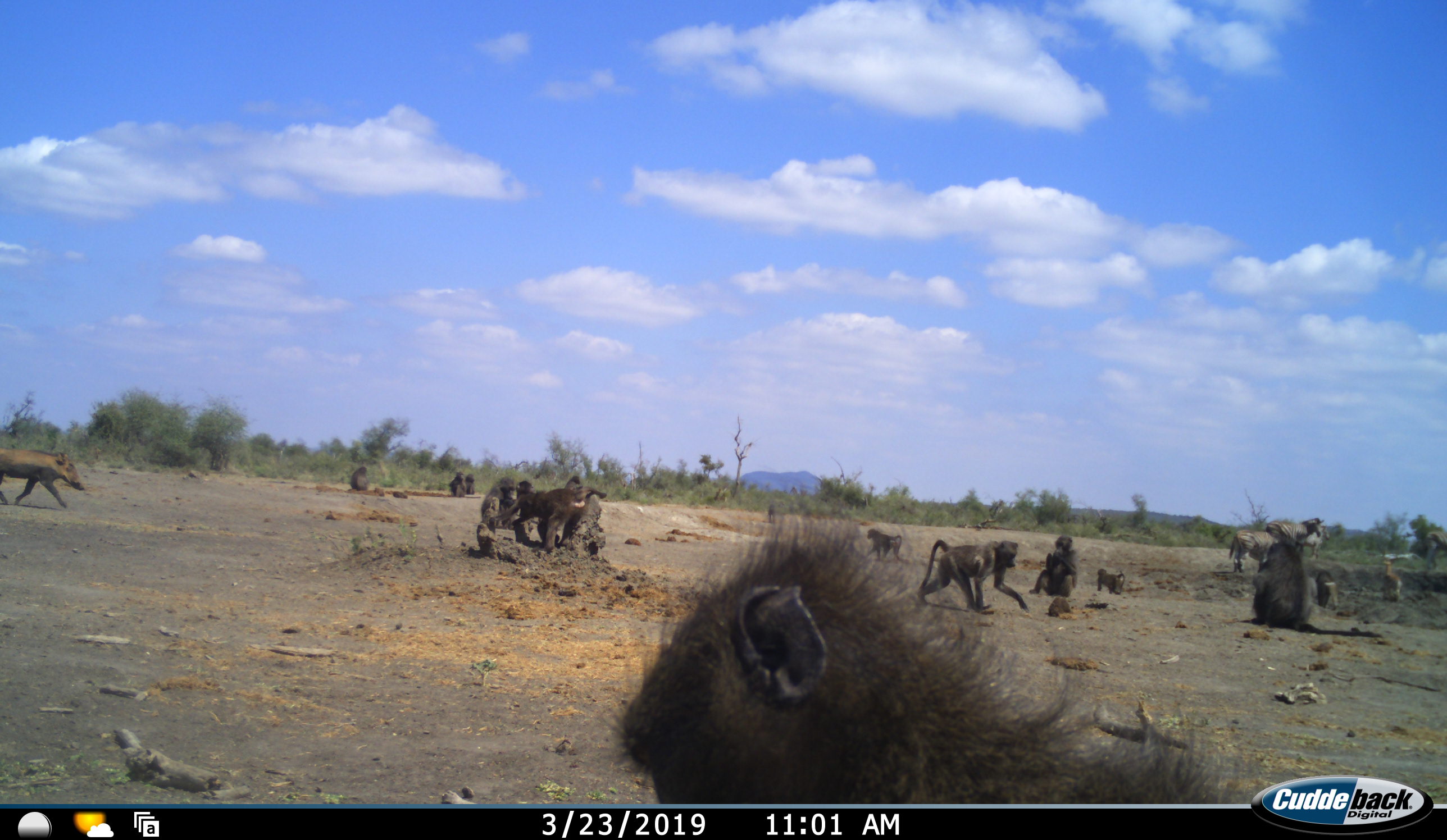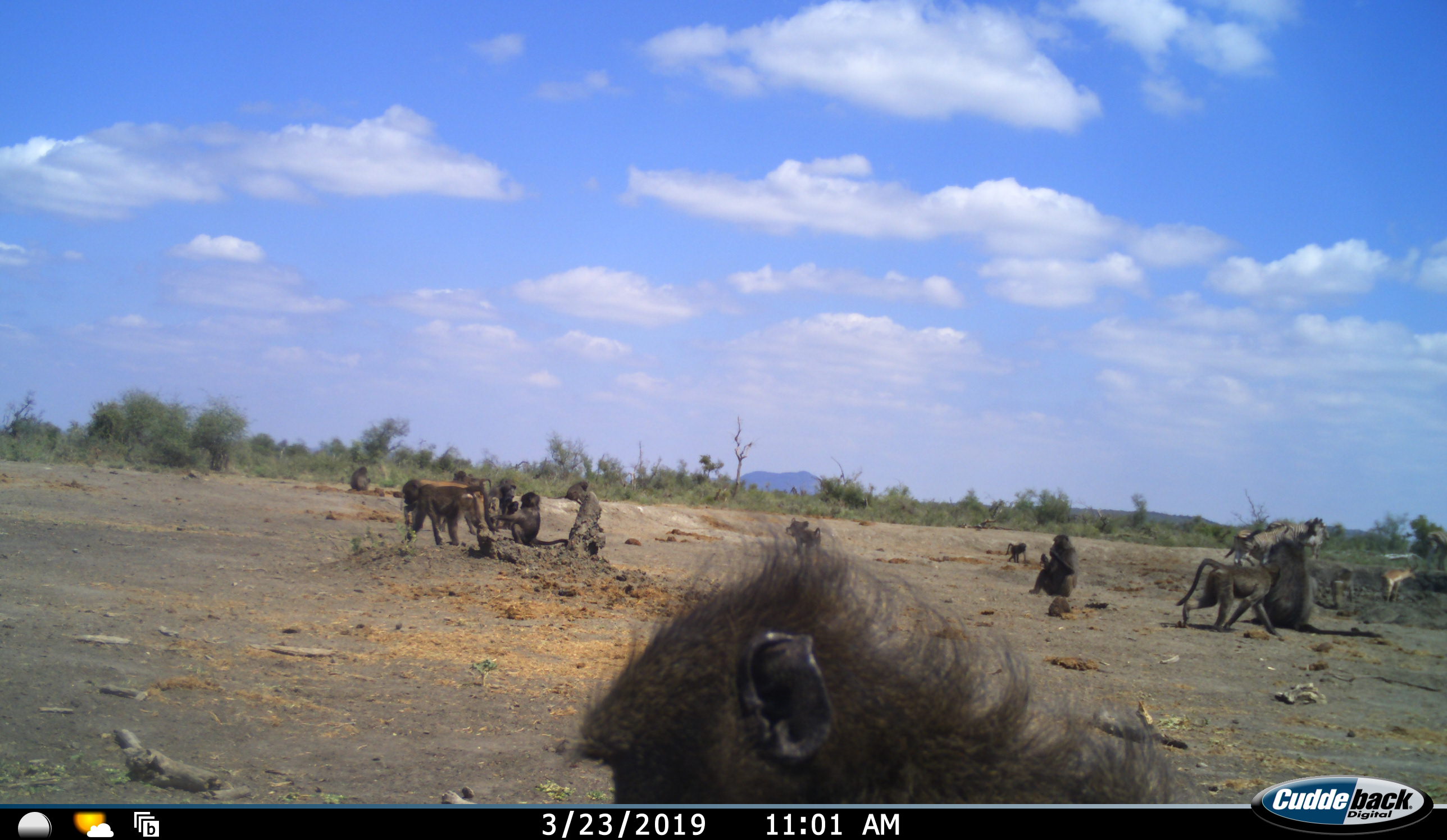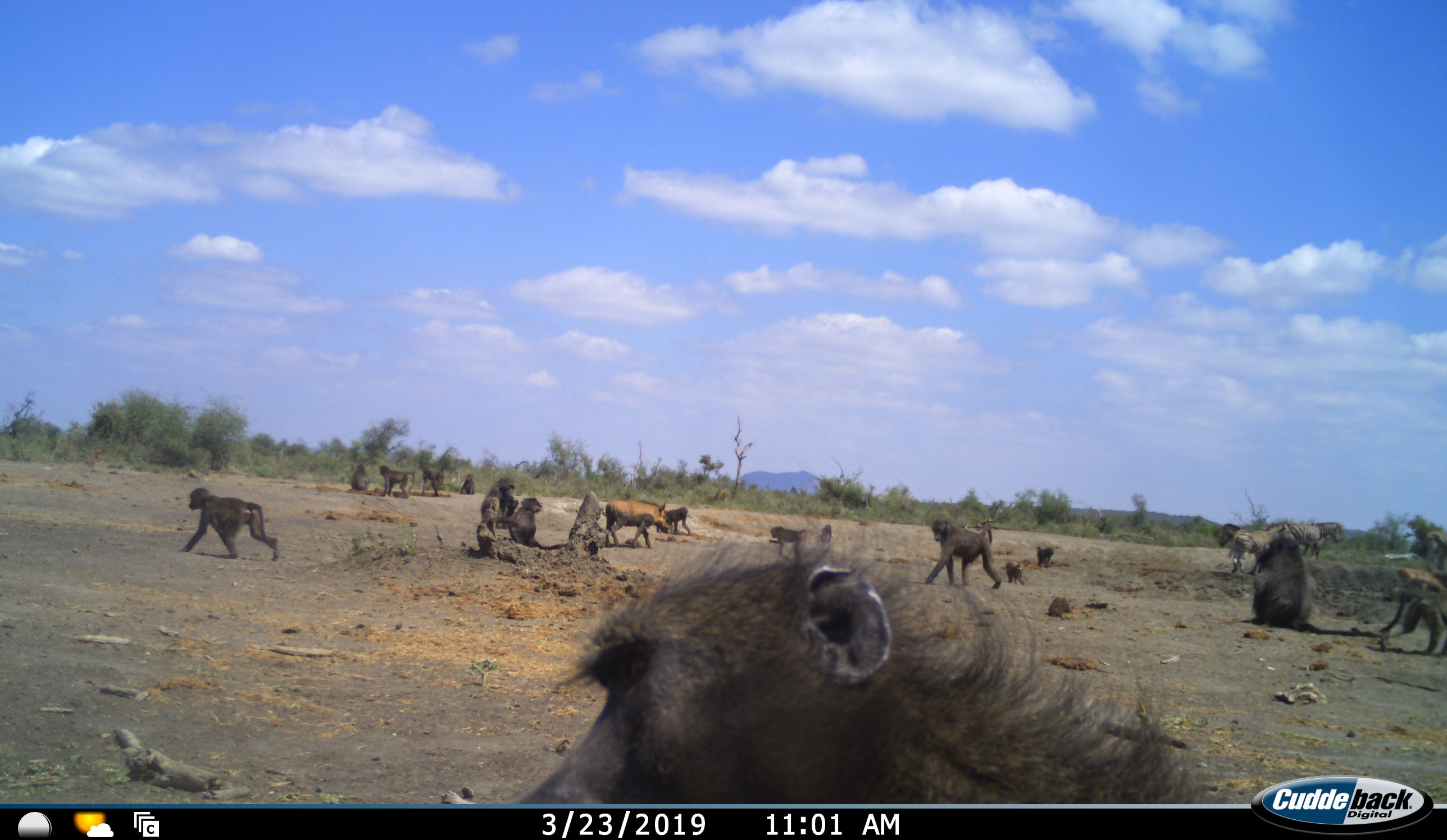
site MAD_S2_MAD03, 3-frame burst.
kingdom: Animalia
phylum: Chordata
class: Mammalia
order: Primates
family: Cercopithecidae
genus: Papio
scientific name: Papio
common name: baboon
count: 11-50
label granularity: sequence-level